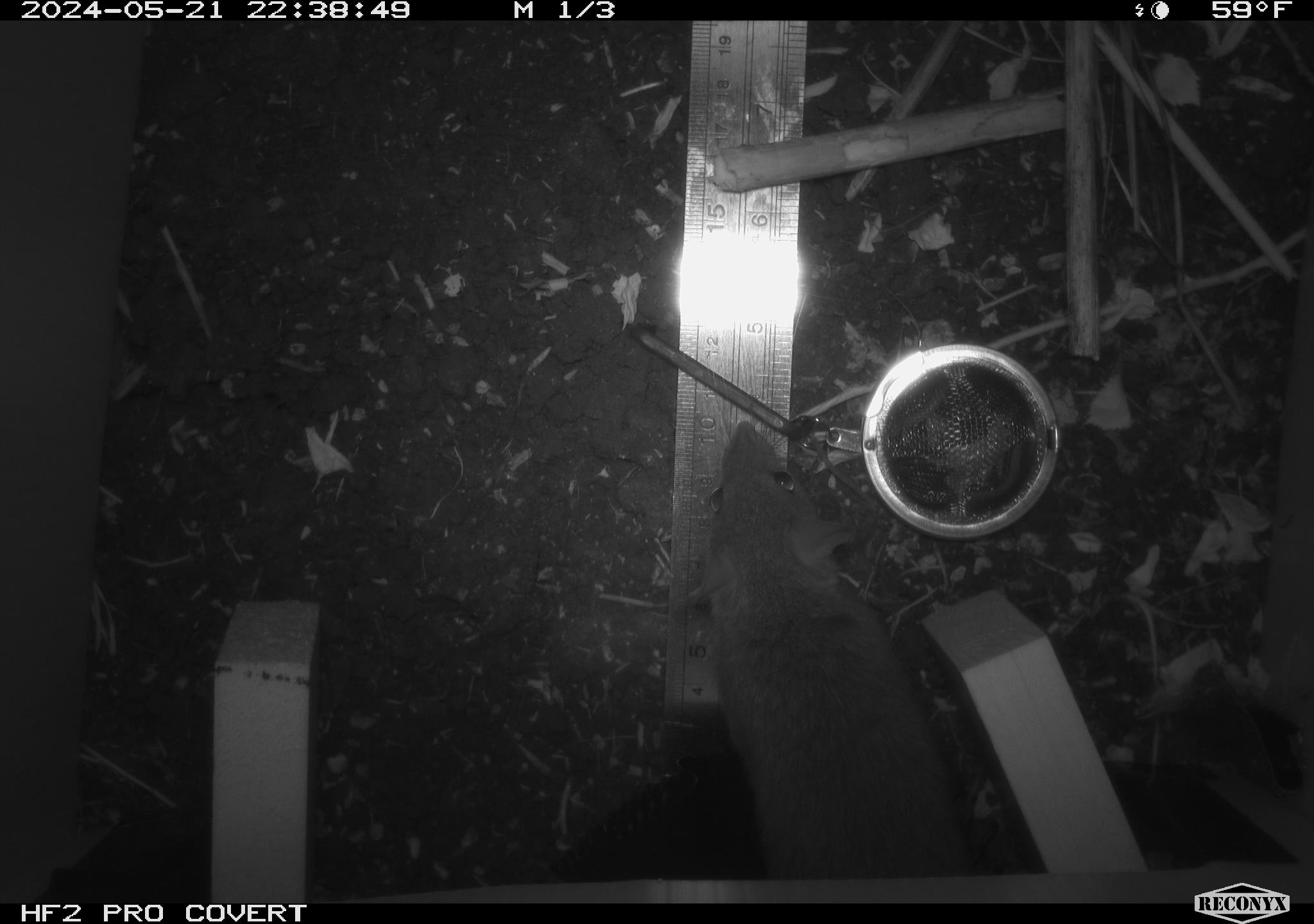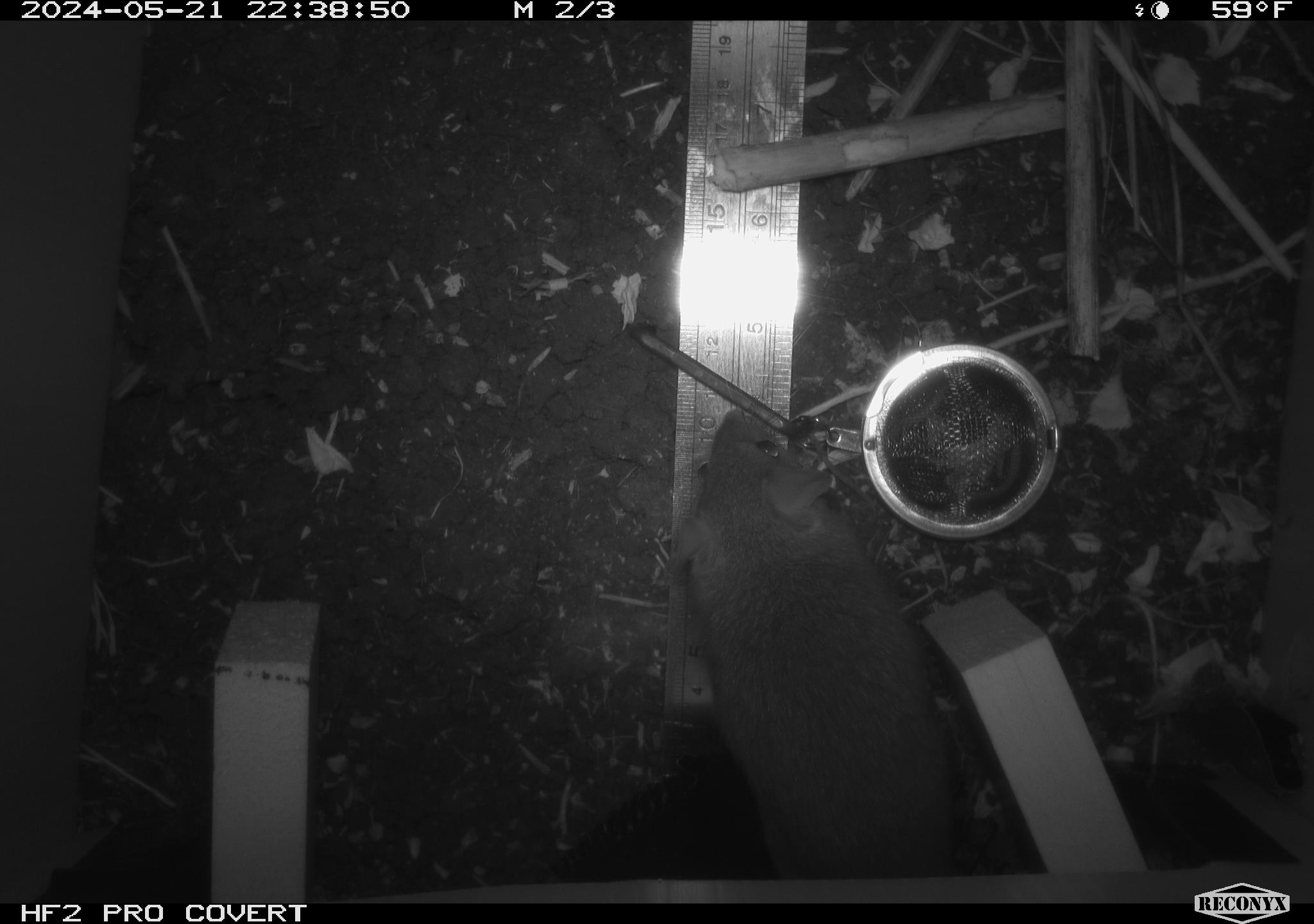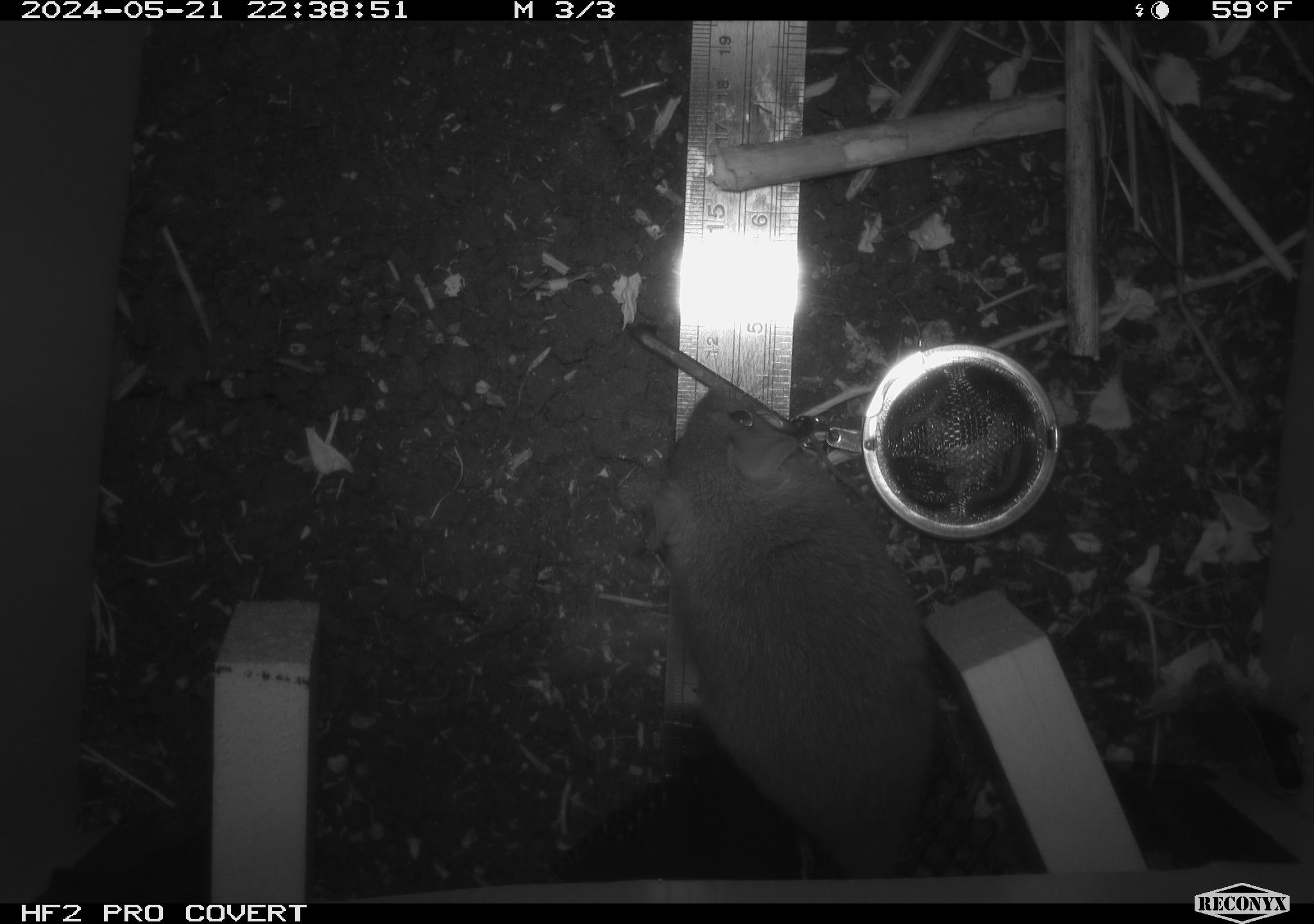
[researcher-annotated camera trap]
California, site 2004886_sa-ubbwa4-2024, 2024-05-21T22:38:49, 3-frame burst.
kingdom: Animalia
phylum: Chordata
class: Mammalia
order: Rodentia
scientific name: Rodentia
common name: woodrat or rat or mouse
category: woodrat or rat or mouse species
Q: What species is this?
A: Woodrat or rat or mouse species (woodrat or rat or mouse) (Rodentia).